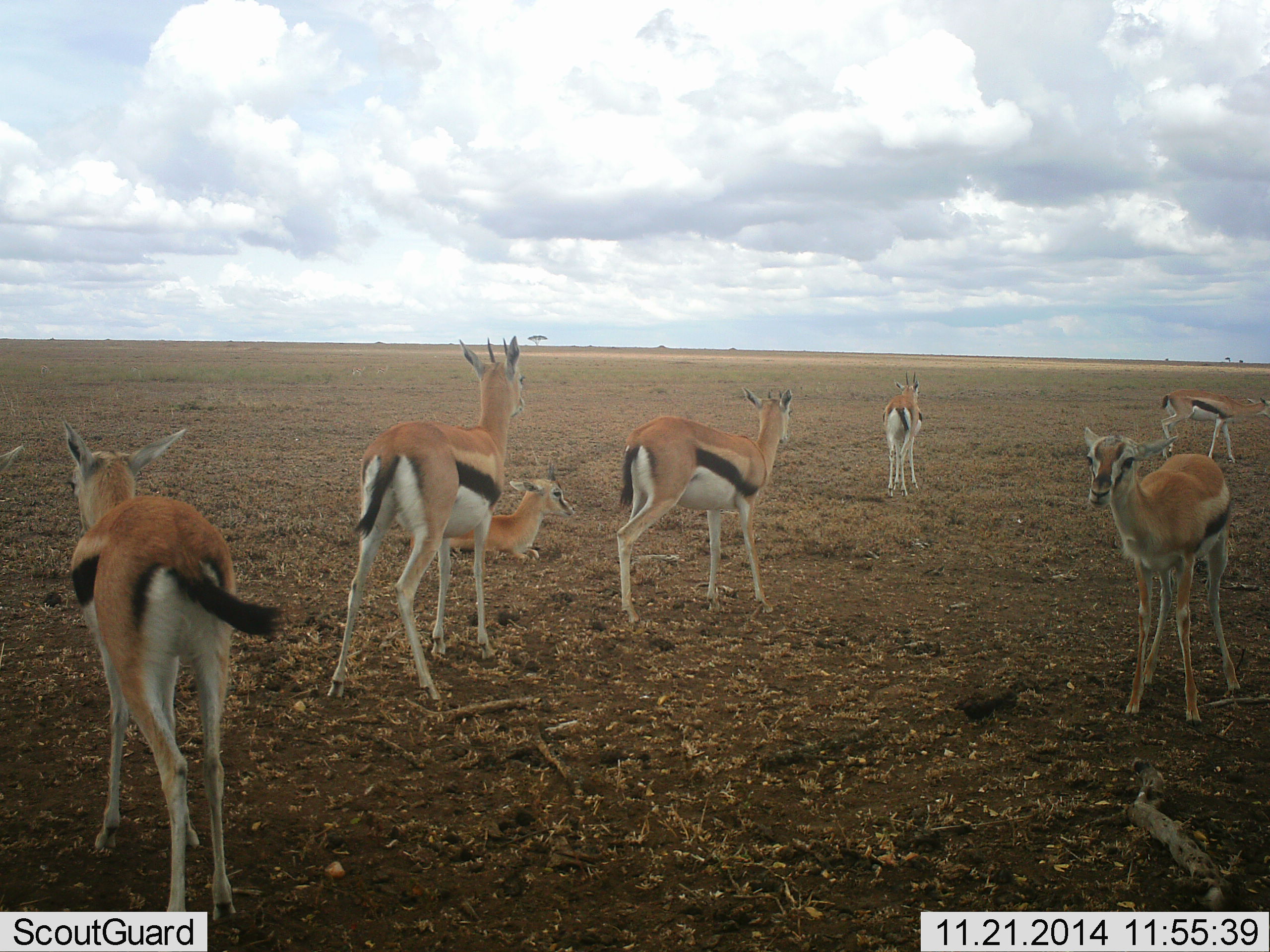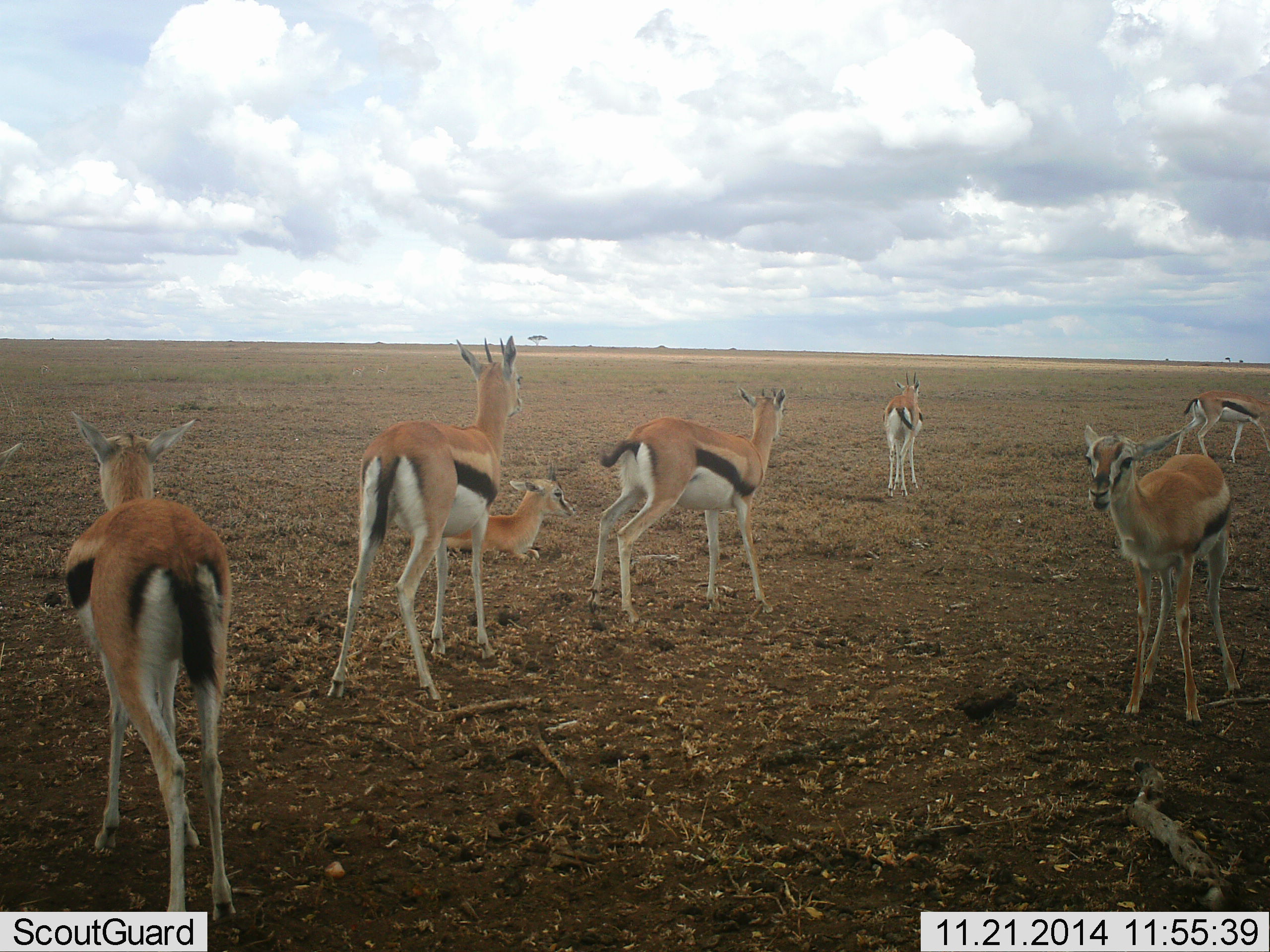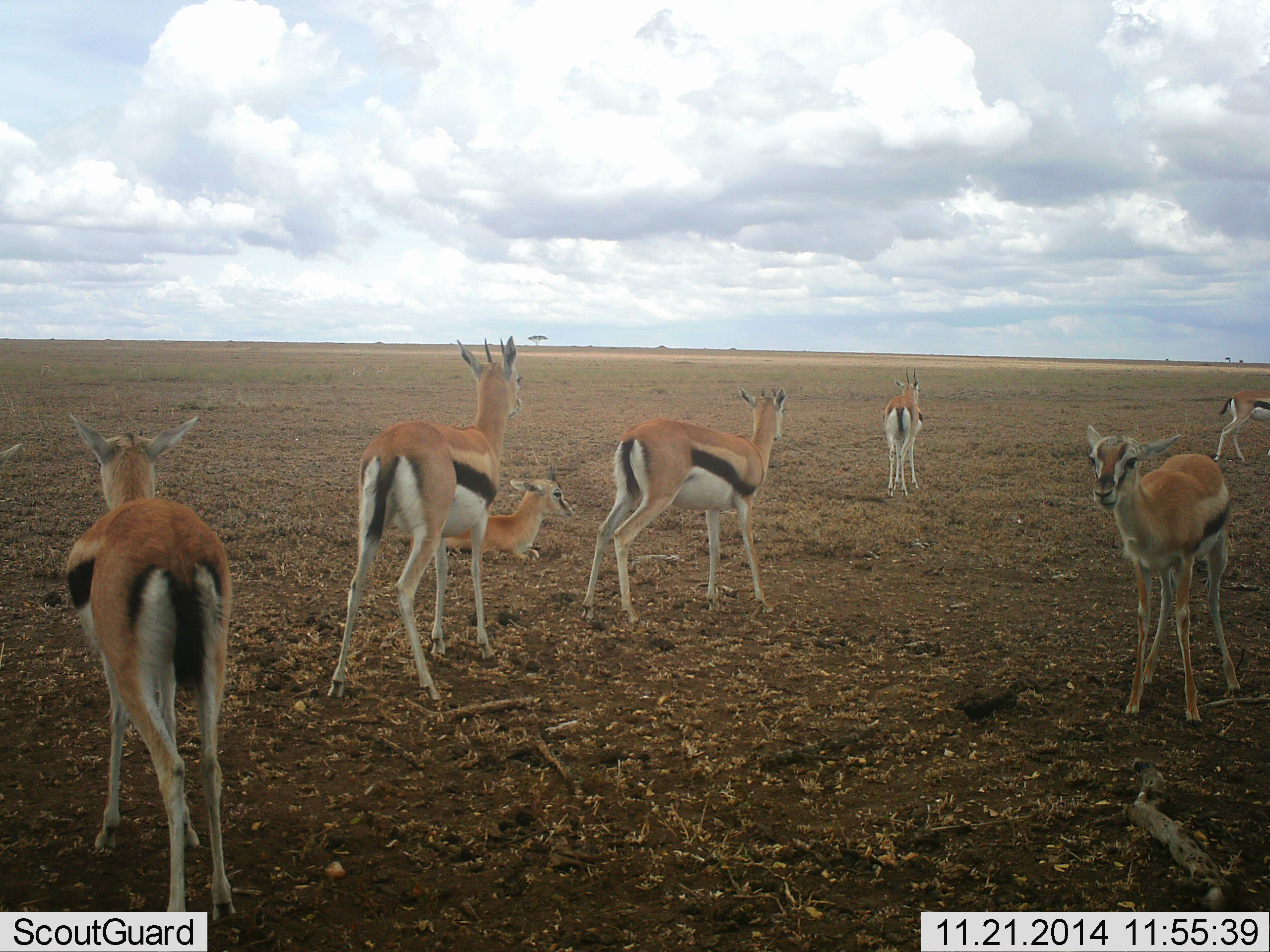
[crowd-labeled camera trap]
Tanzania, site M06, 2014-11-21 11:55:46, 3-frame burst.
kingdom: Animalia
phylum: Chordata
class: Mammalia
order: Artiodactyla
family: Bovidae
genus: Eudorcas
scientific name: Eudorcas thomsonii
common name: thomson's gazelle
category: gazellethomsons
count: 7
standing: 100%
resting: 80%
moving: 30%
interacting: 0%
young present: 10%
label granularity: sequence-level